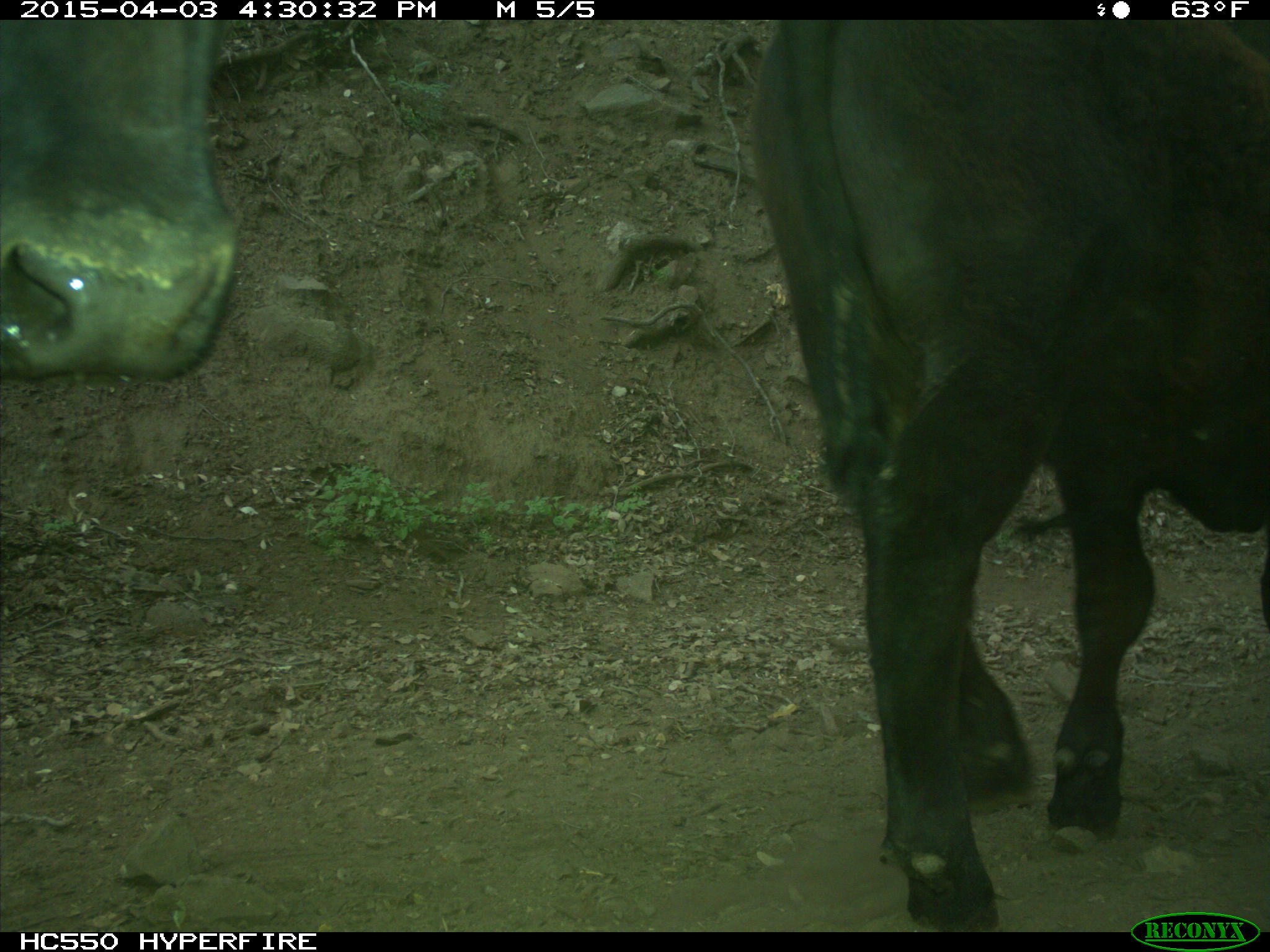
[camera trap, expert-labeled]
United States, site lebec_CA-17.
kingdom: Animalia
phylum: Chordata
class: Mammalia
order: Artiodactyla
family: Bovidae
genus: Bos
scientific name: Bos taurus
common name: domestic cow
Bos taurus (domestic cow).